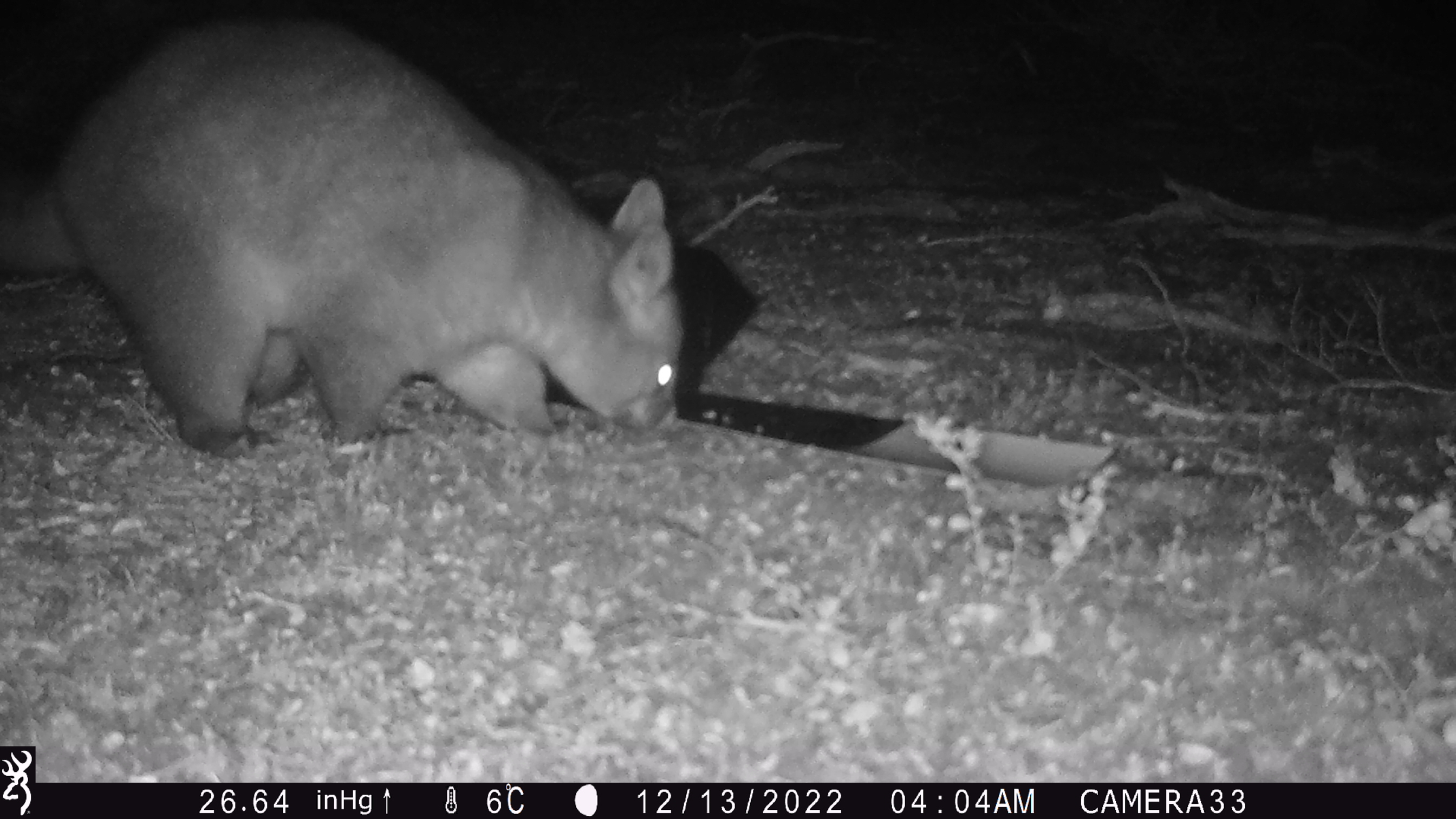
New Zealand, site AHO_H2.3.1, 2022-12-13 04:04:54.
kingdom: Animalia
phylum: Chordata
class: Mammalia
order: Diprotodontia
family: Phalangeridae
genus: Trichosurus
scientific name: Trichosurus vulpecula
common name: common brushtail possum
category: possum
Possum (common brushtail possum) (Trichosurus vulpecula).